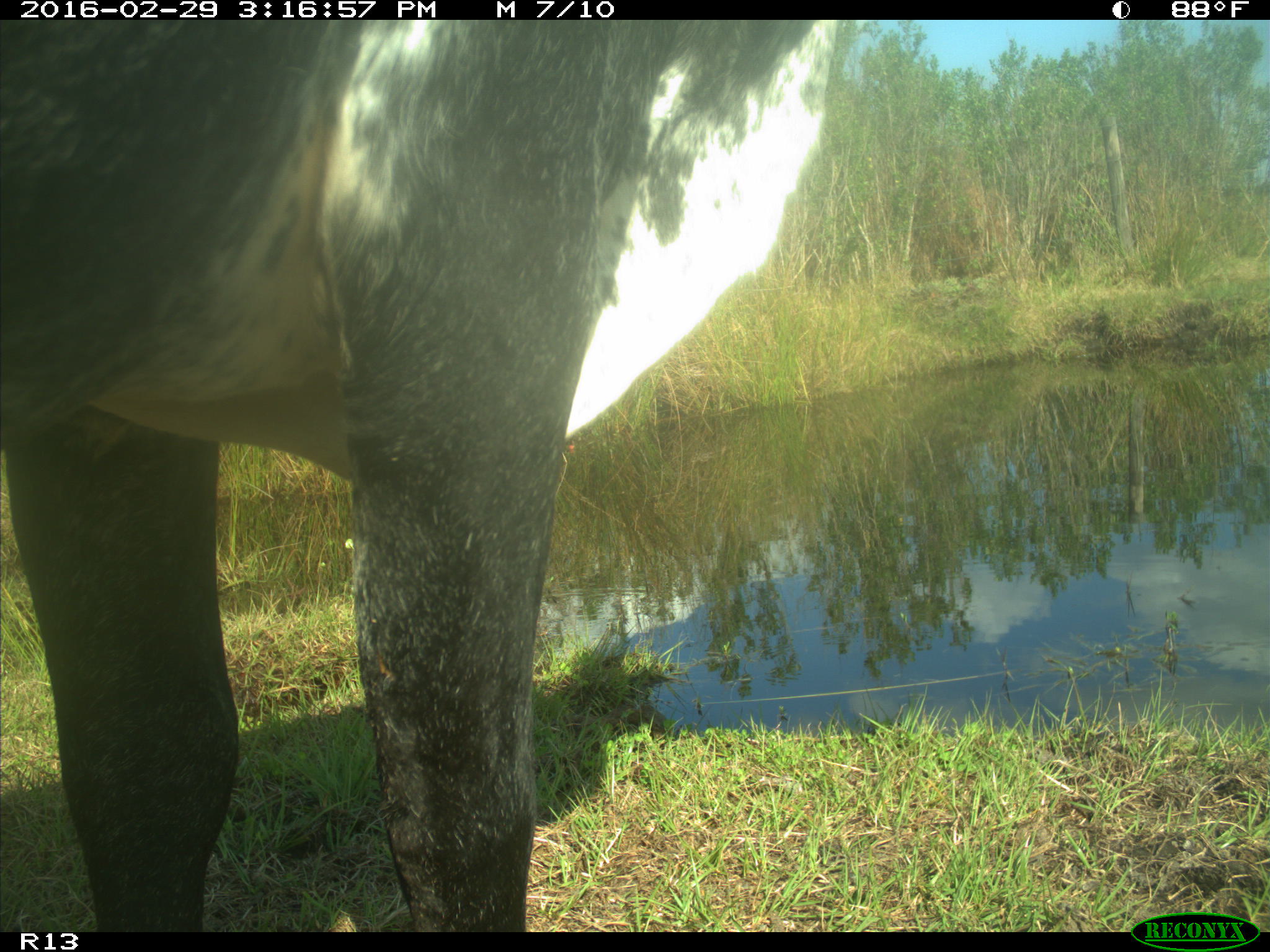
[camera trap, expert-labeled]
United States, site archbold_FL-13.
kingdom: Animalia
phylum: Chordata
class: Mammalia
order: Artiodactyla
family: Bovidae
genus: Bos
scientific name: Bos taurus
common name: domestic cow